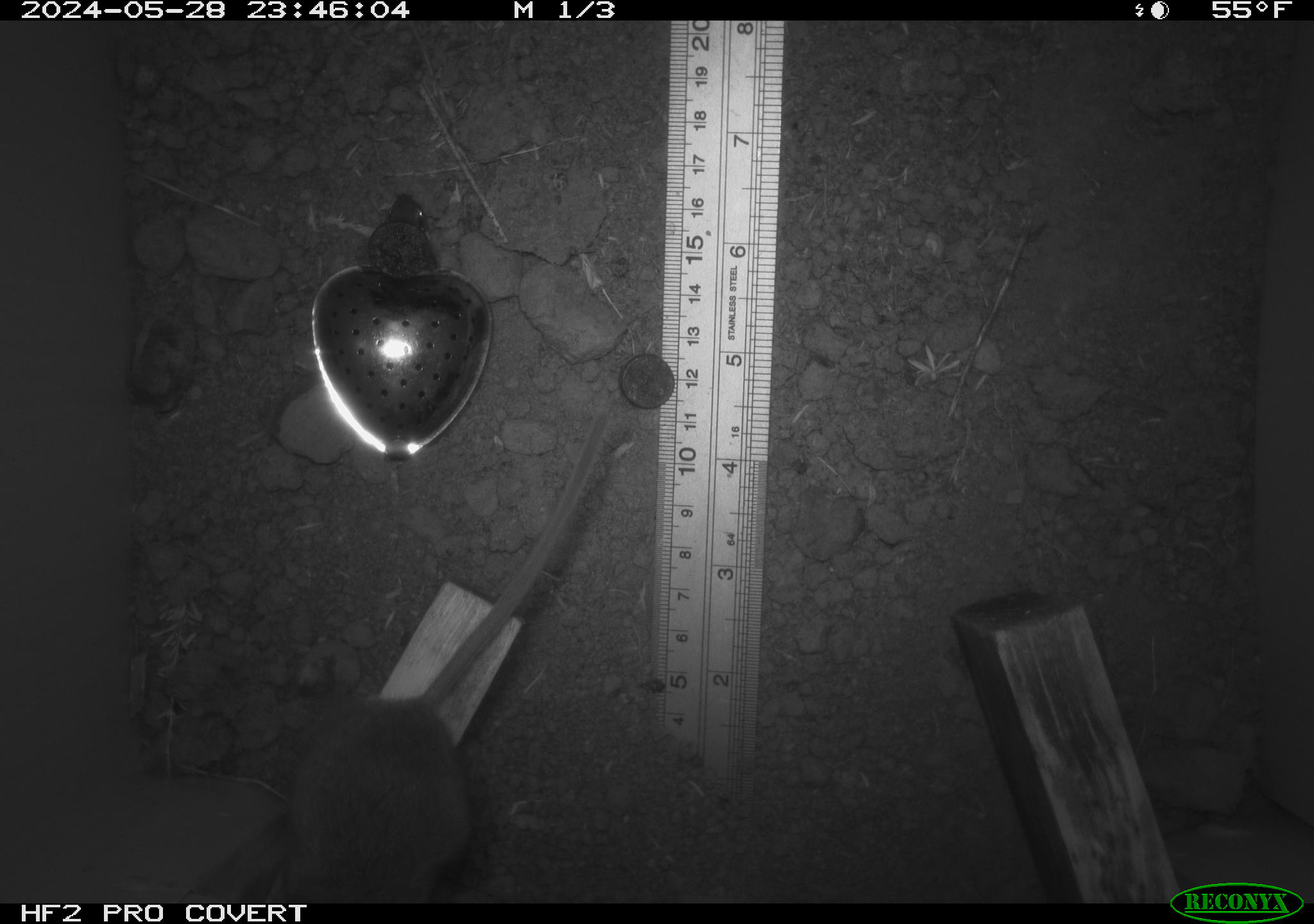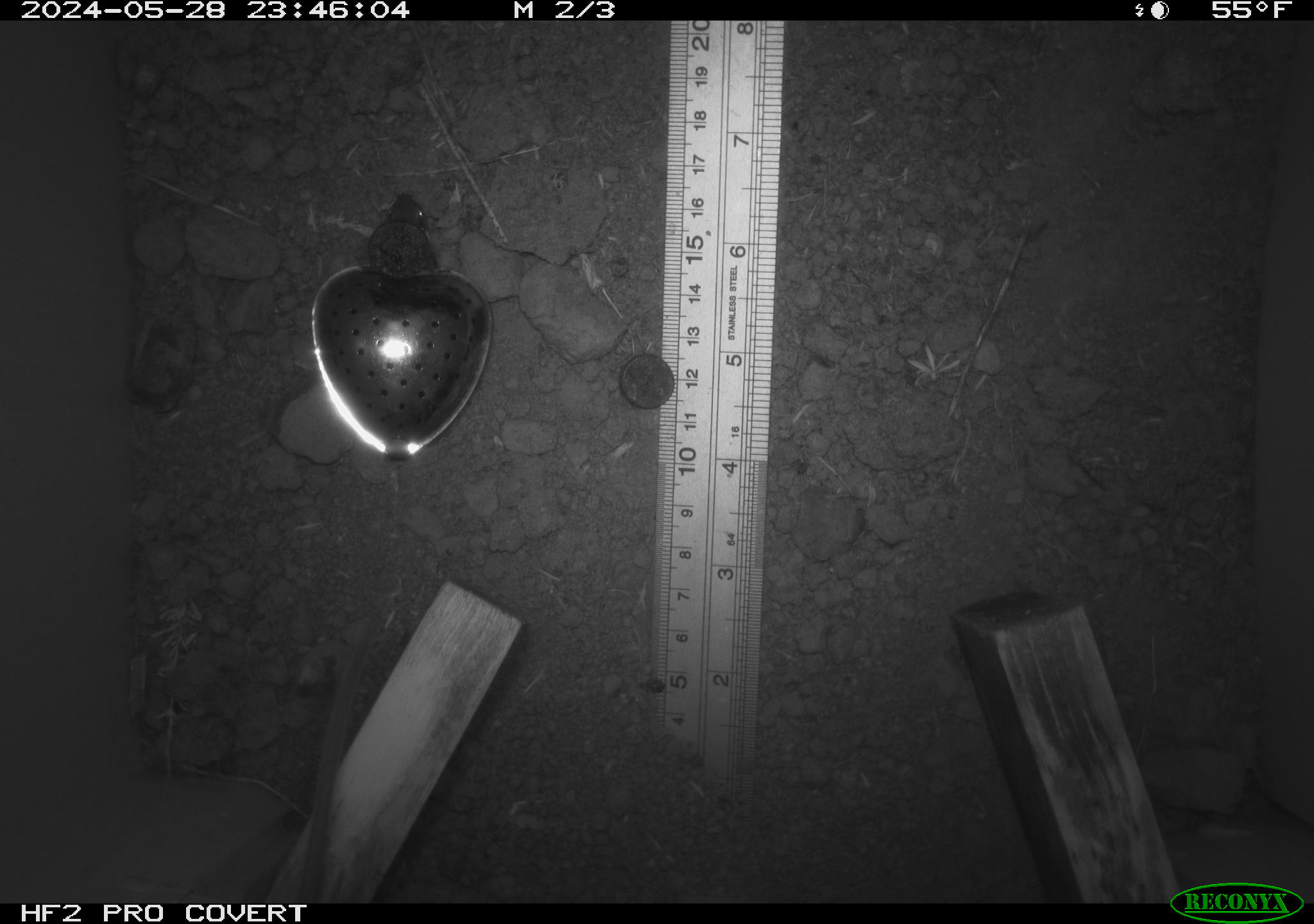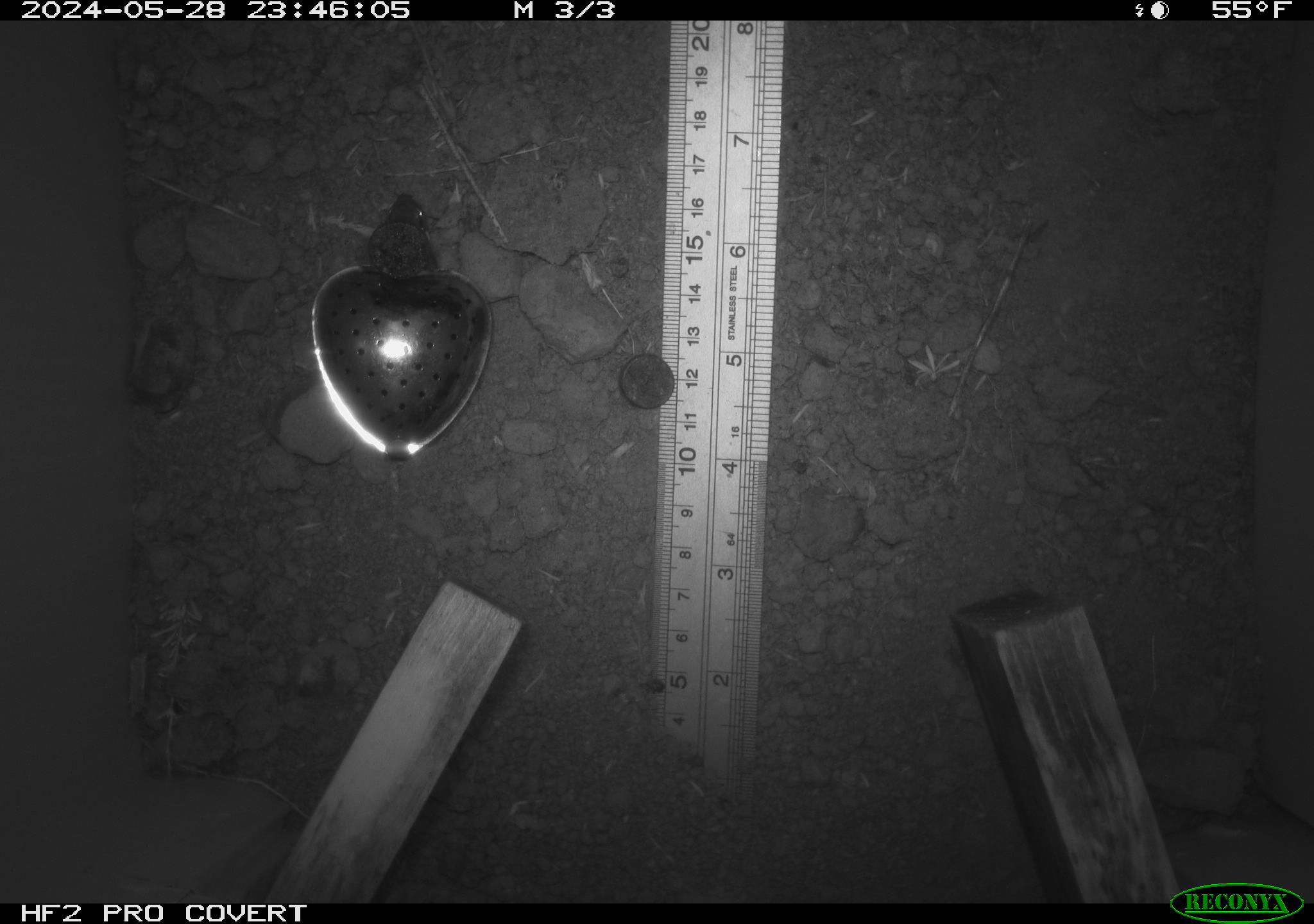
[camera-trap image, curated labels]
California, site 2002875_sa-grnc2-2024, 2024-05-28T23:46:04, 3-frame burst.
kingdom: Animalia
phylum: Chordata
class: Mammalia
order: Rodentia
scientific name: Rodentia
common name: rodent